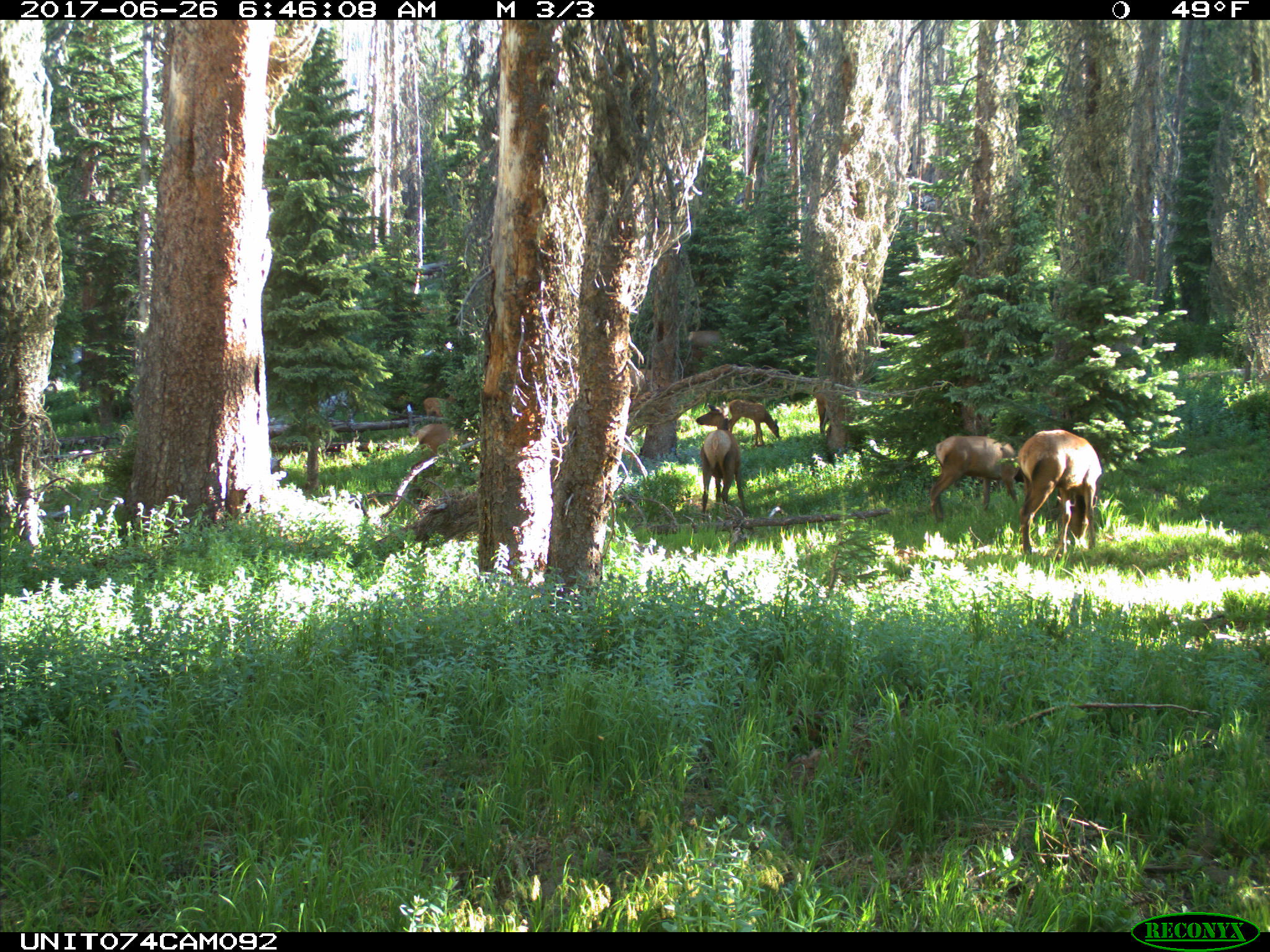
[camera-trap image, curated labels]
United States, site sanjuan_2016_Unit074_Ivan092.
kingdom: Animalia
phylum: Chordata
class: Mammalia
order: Artiodactyla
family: Cervidae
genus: Cervus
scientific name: Cervus elaphus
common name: red deer